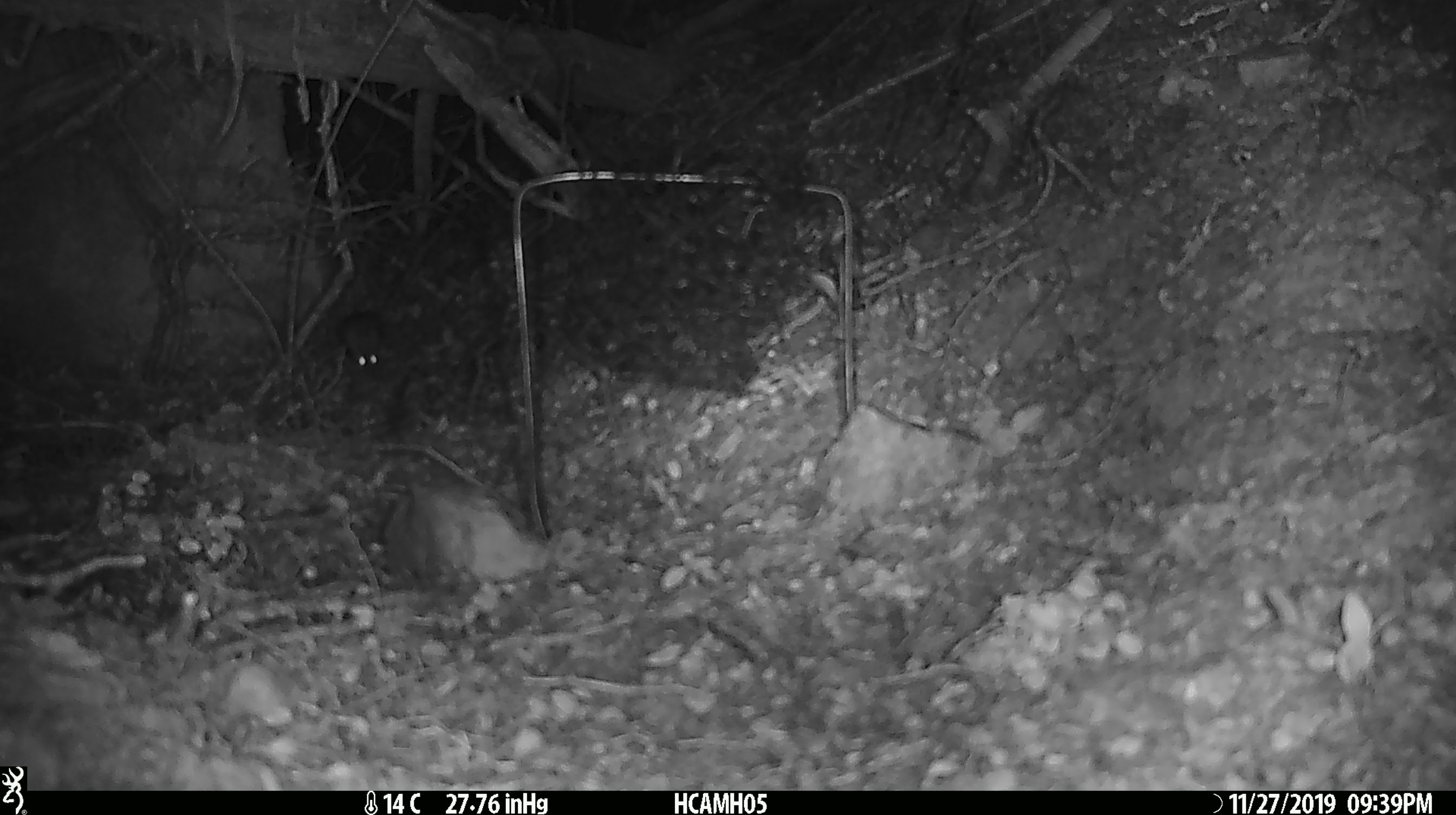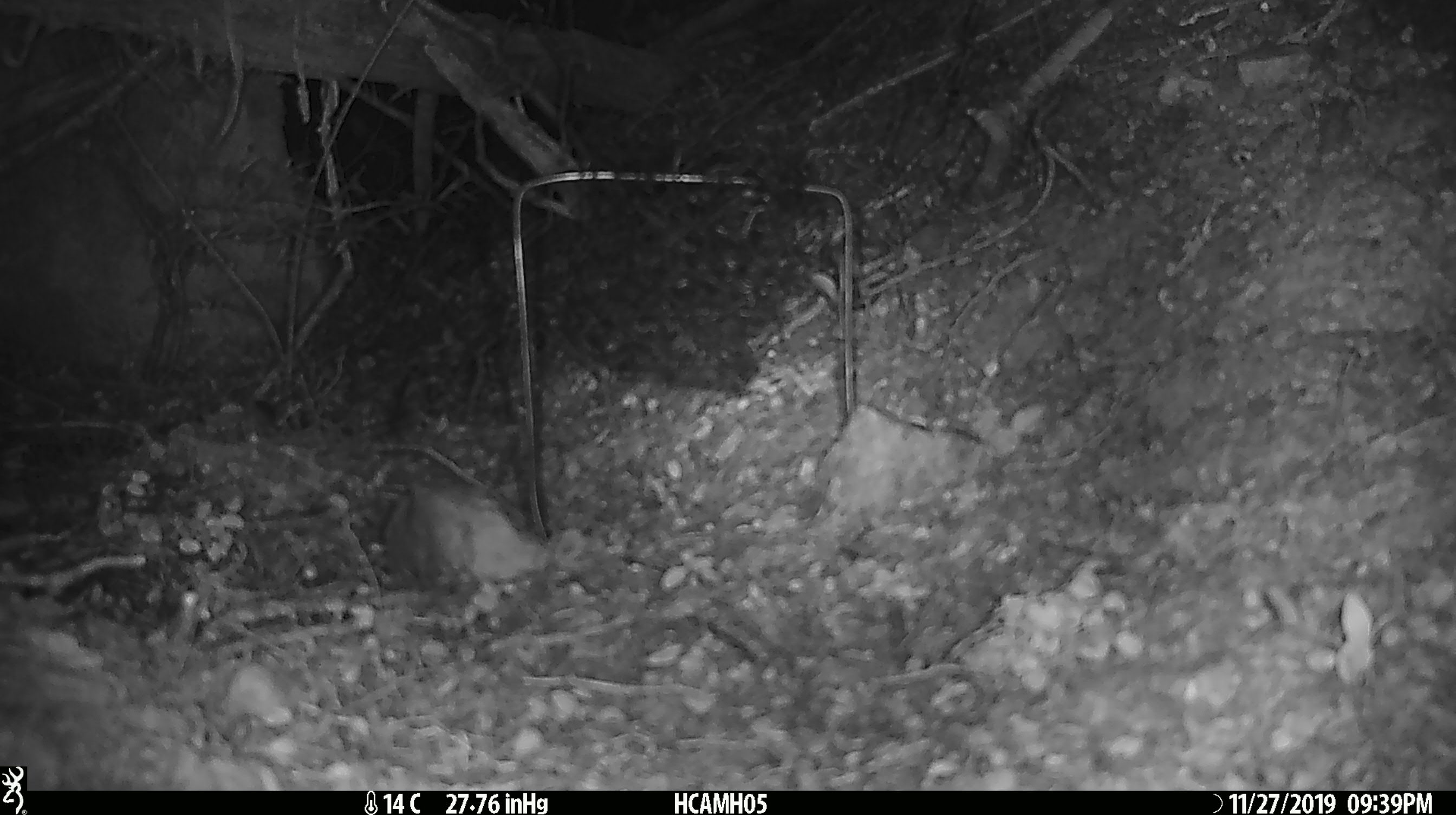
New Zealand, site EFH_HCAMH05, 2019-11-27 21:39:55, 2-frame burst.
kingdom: Animalia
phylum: Chordata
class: Mammalia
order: Rodentia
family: Muridae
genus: Mus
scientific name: Mus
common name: mouse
Mouse (Mus).